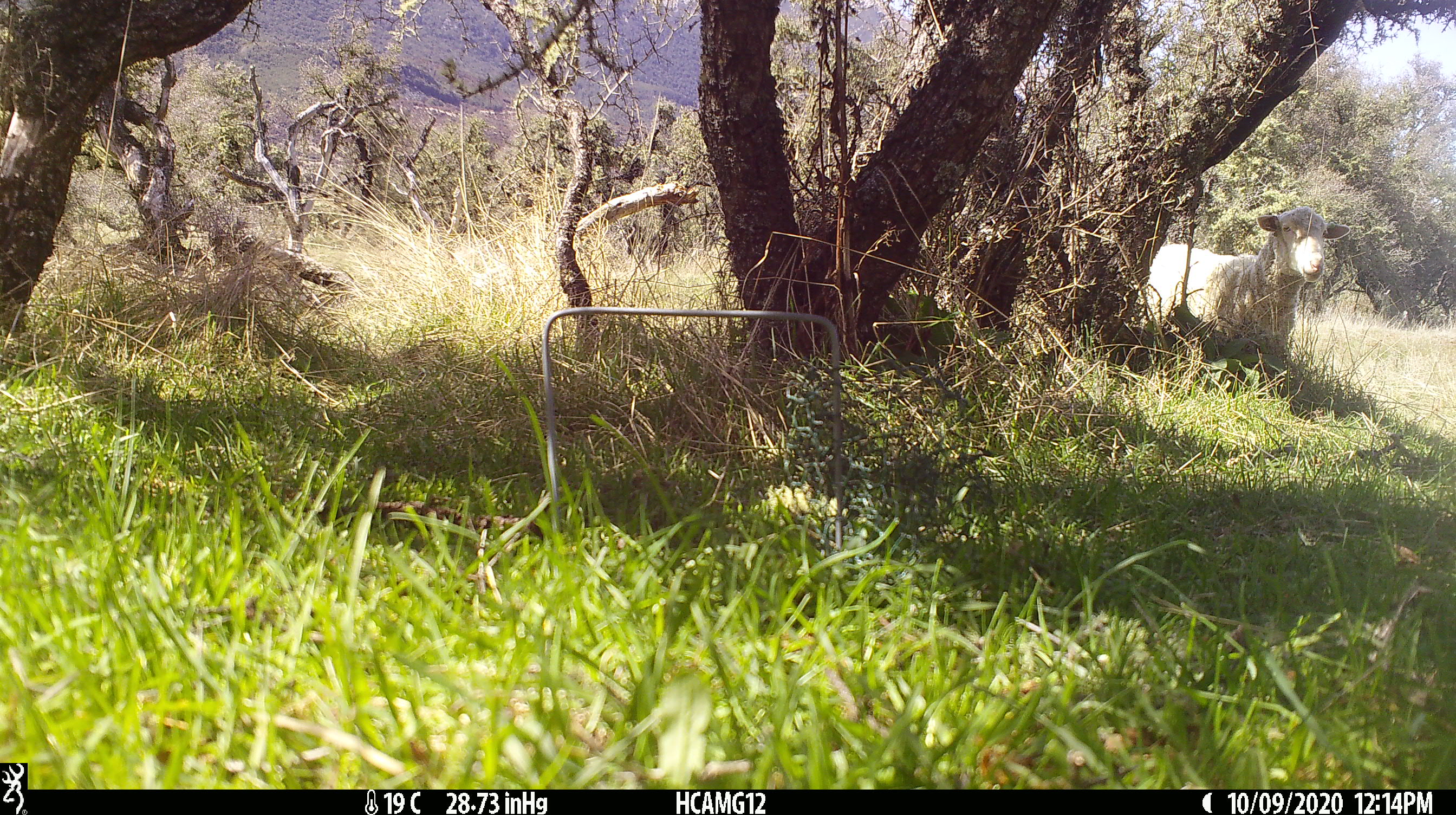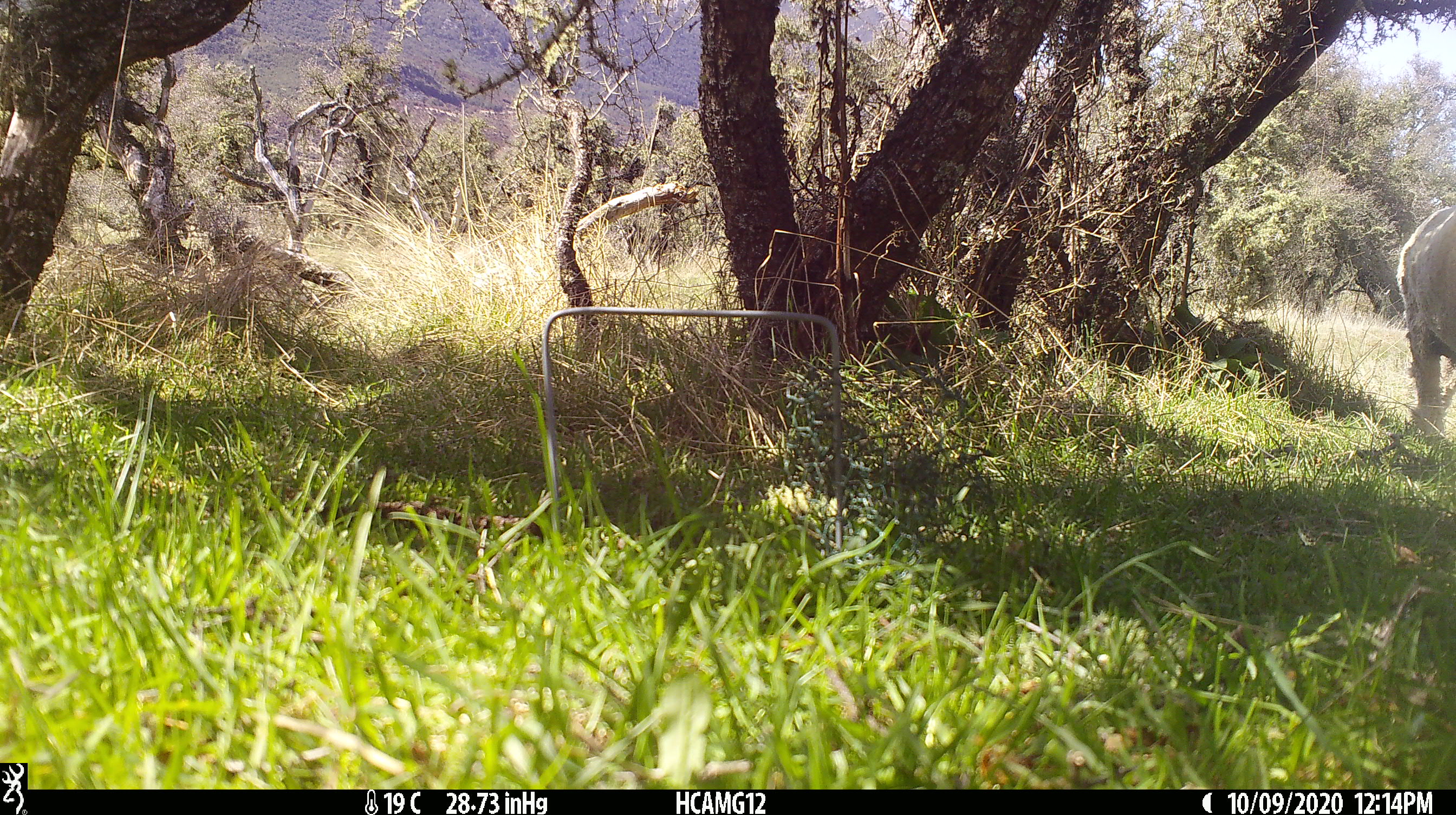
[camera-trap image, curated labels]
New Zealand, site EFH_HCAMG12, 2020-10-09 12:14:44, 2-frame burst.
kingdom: Animalia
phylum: Chordata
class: Mammalia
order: Artiodactyla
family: Bovidae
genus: Ovis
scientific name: Ovis aries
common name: domestic sheep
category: sheep